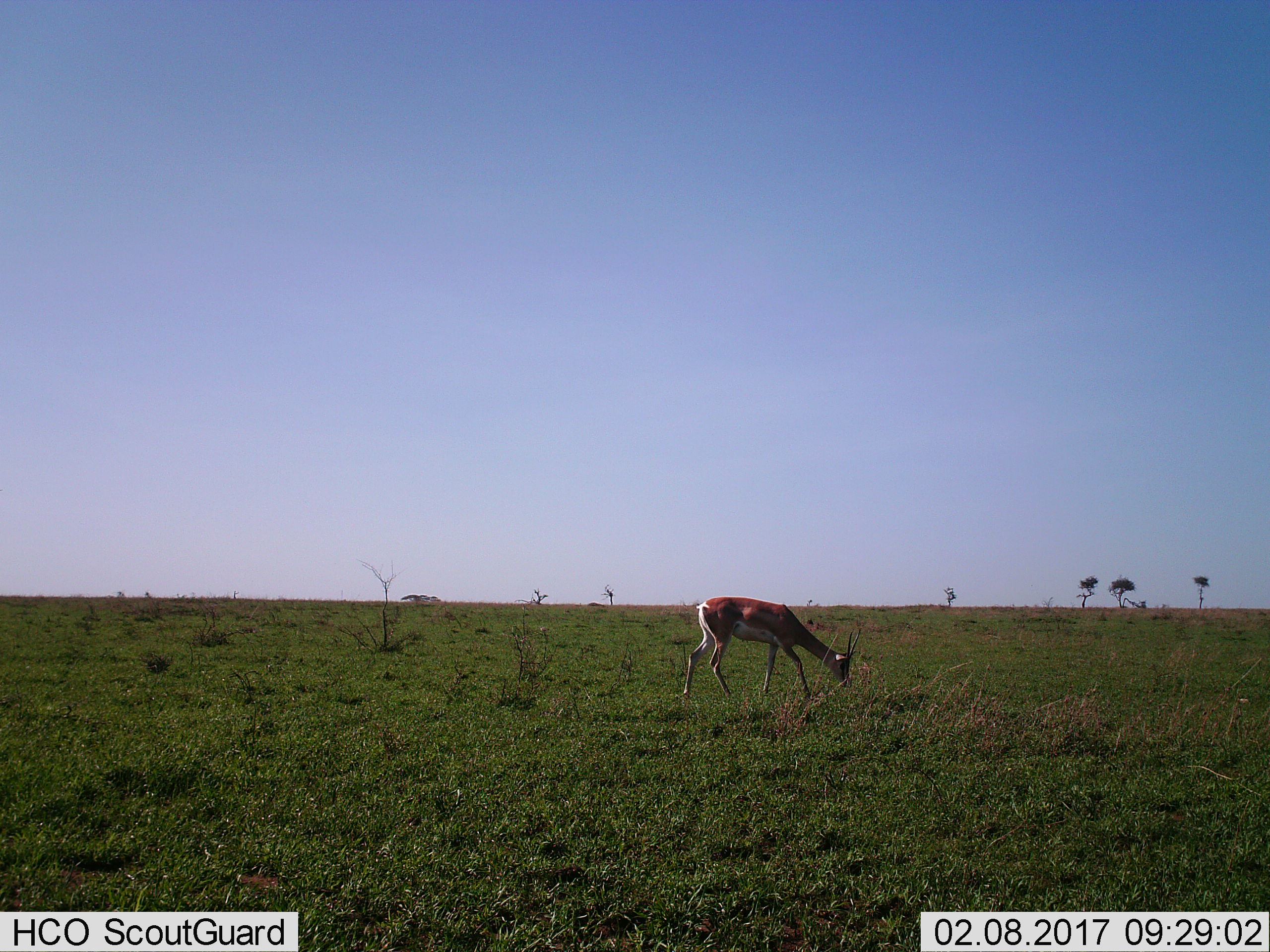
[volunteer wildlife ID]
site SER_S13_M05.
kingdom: Animalia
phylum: Chordata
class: Mammalia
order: Artiodactyla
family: Bovidae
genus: Nanger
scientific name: Nanger granti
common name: grant's gazelle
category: gazellegrants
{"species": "gazellegrants (grant's gazelle) (Nanger granti)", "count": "1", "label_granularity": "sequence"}